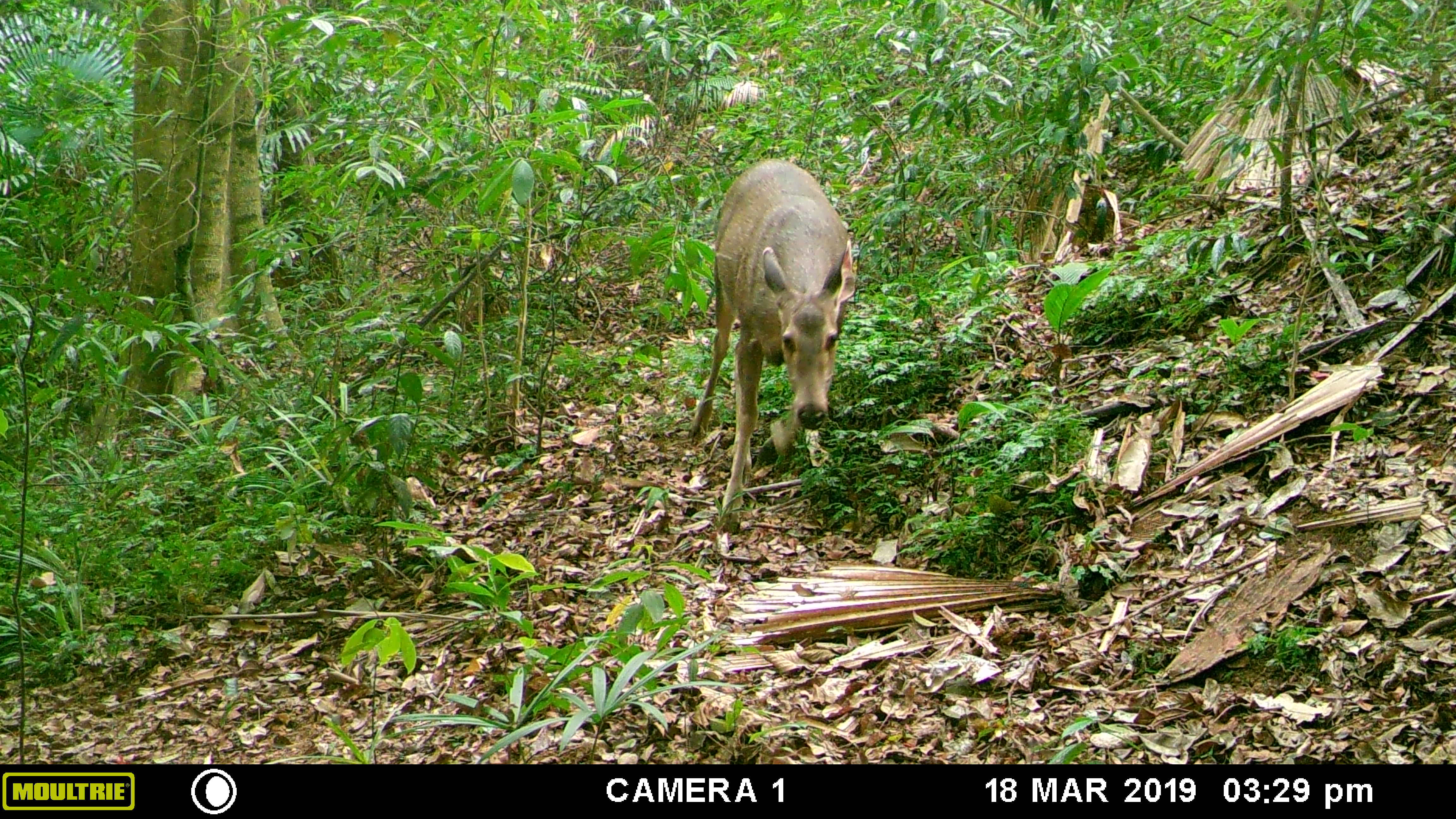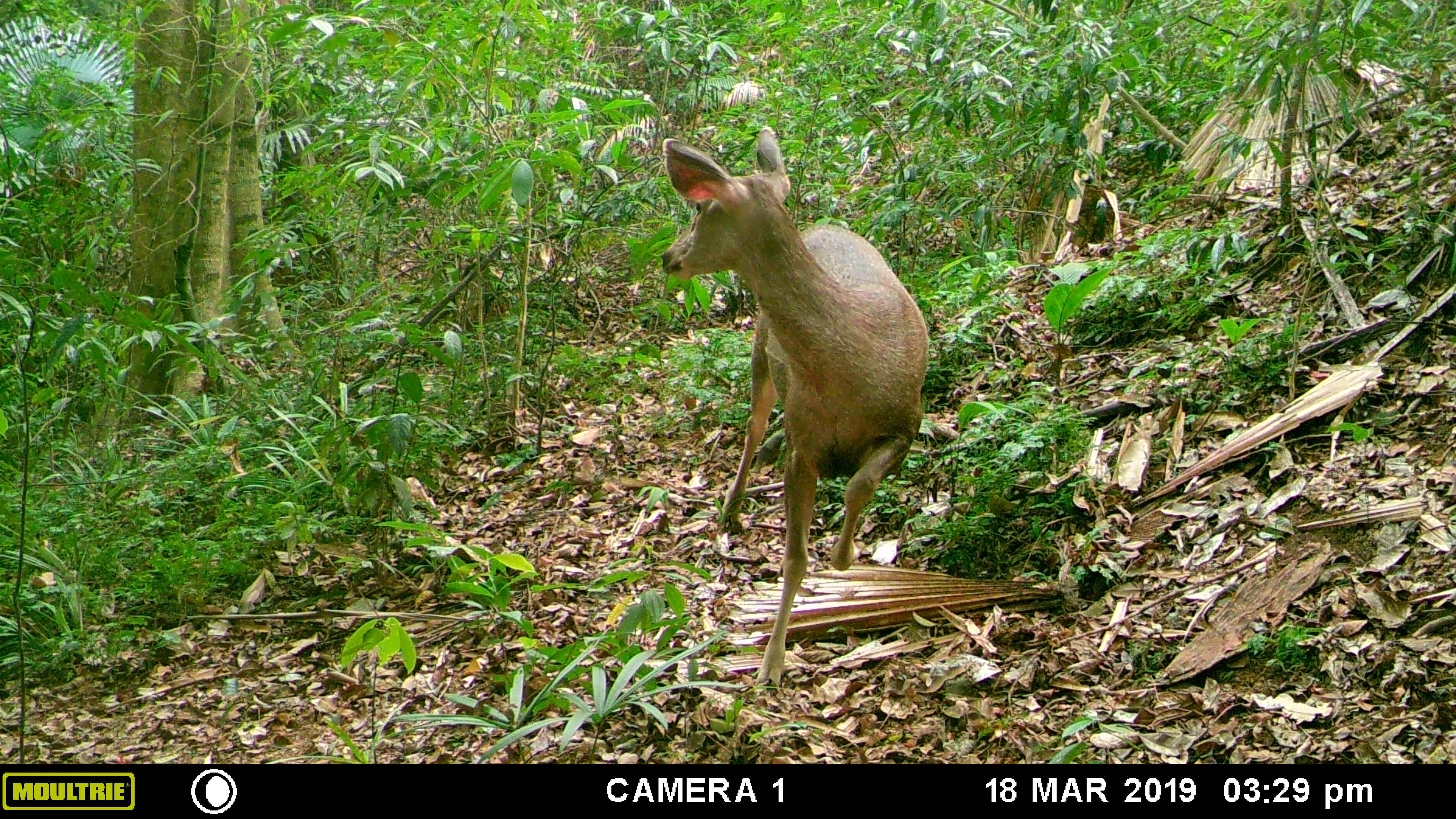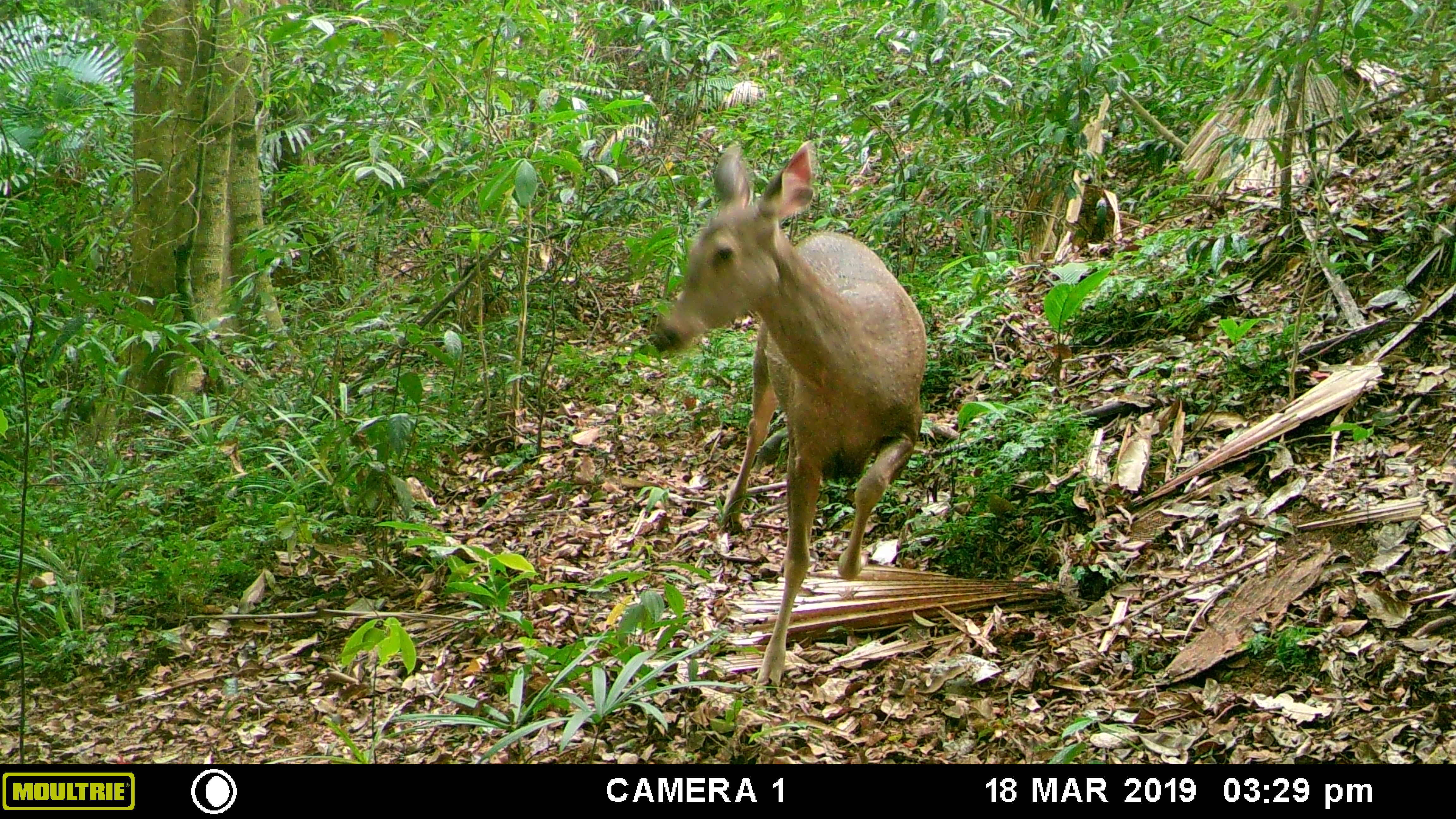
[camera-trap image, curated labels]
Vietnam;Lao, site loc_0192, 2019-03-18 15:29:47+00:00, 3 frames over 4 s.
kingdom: Animalia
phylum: Chordata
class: Mammalia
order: Artiodactyla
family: Cervidae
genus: Rusa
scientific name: Rusa unicolor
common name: sambar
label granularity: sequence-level